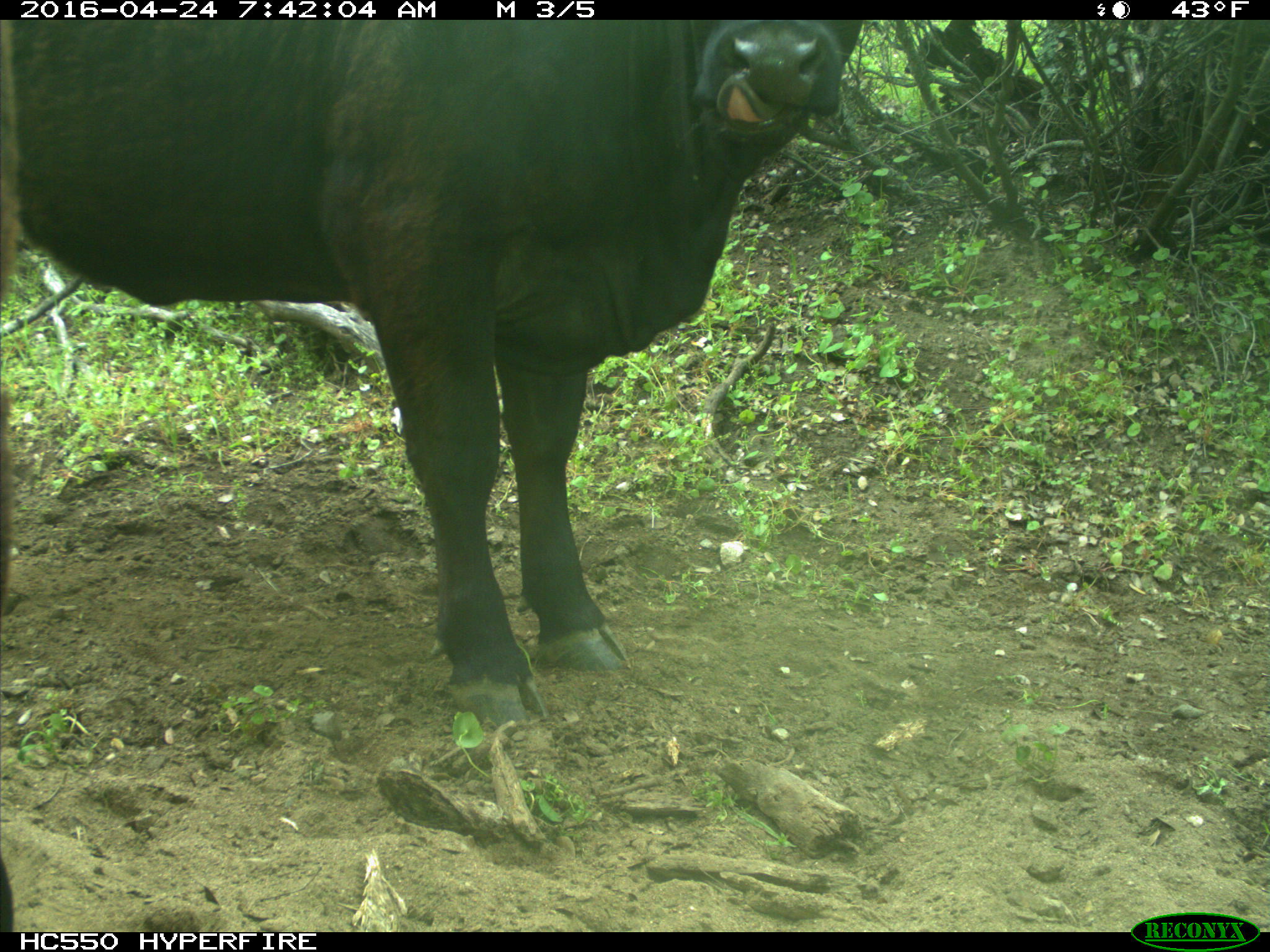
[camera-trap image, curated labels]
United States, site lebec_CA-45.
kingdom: Animalia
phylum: Chordata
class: Mammalia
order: Artiodactyla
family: Bovidae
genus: Bos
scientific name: Bos taurus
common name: domestic cow